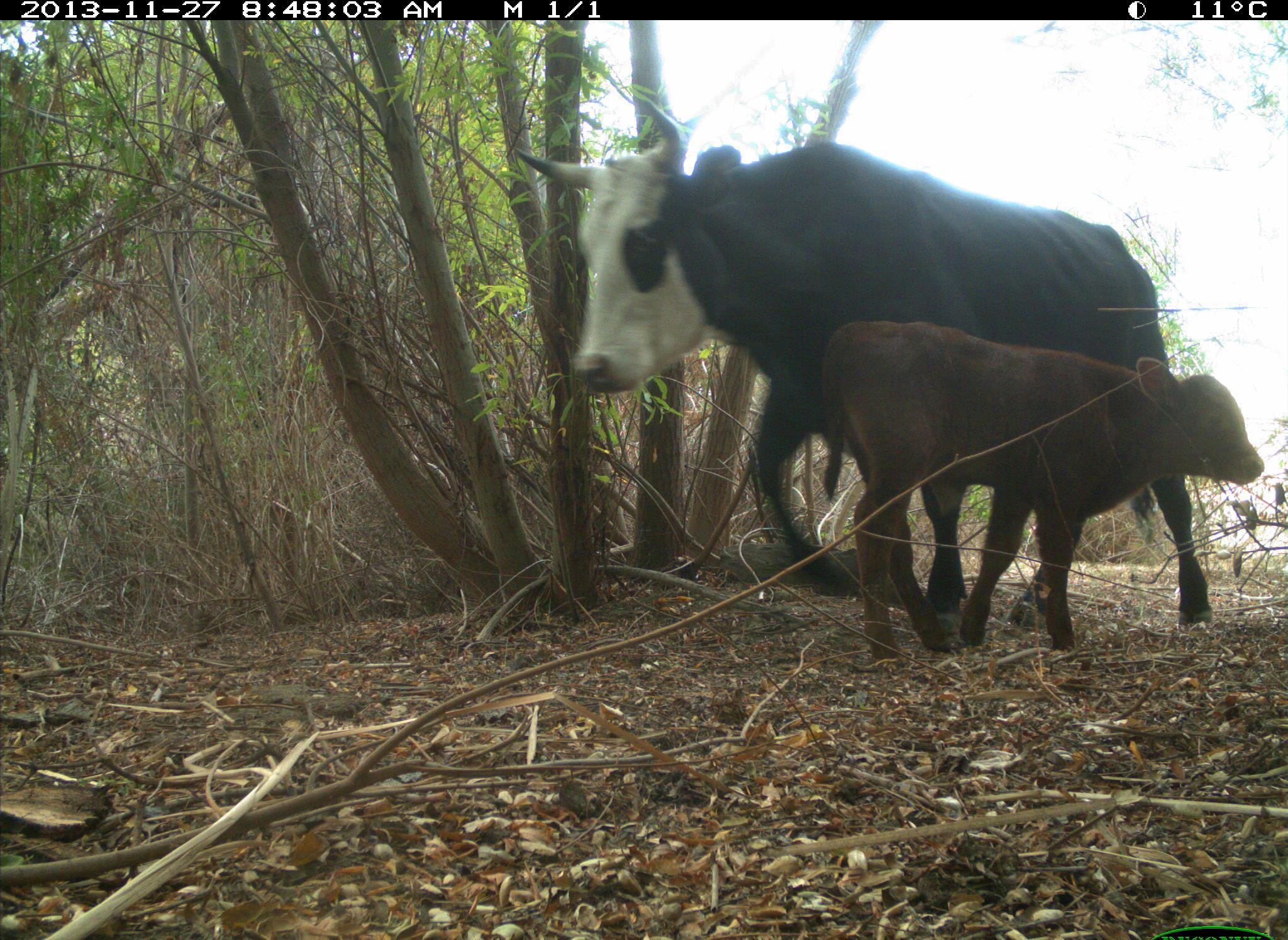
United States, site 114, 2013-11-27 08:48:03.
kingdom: Animalia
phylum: Chordata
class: Mammalia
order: Artiodactyla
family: Bovidae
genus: Bos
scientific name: Bos taurus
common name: cow